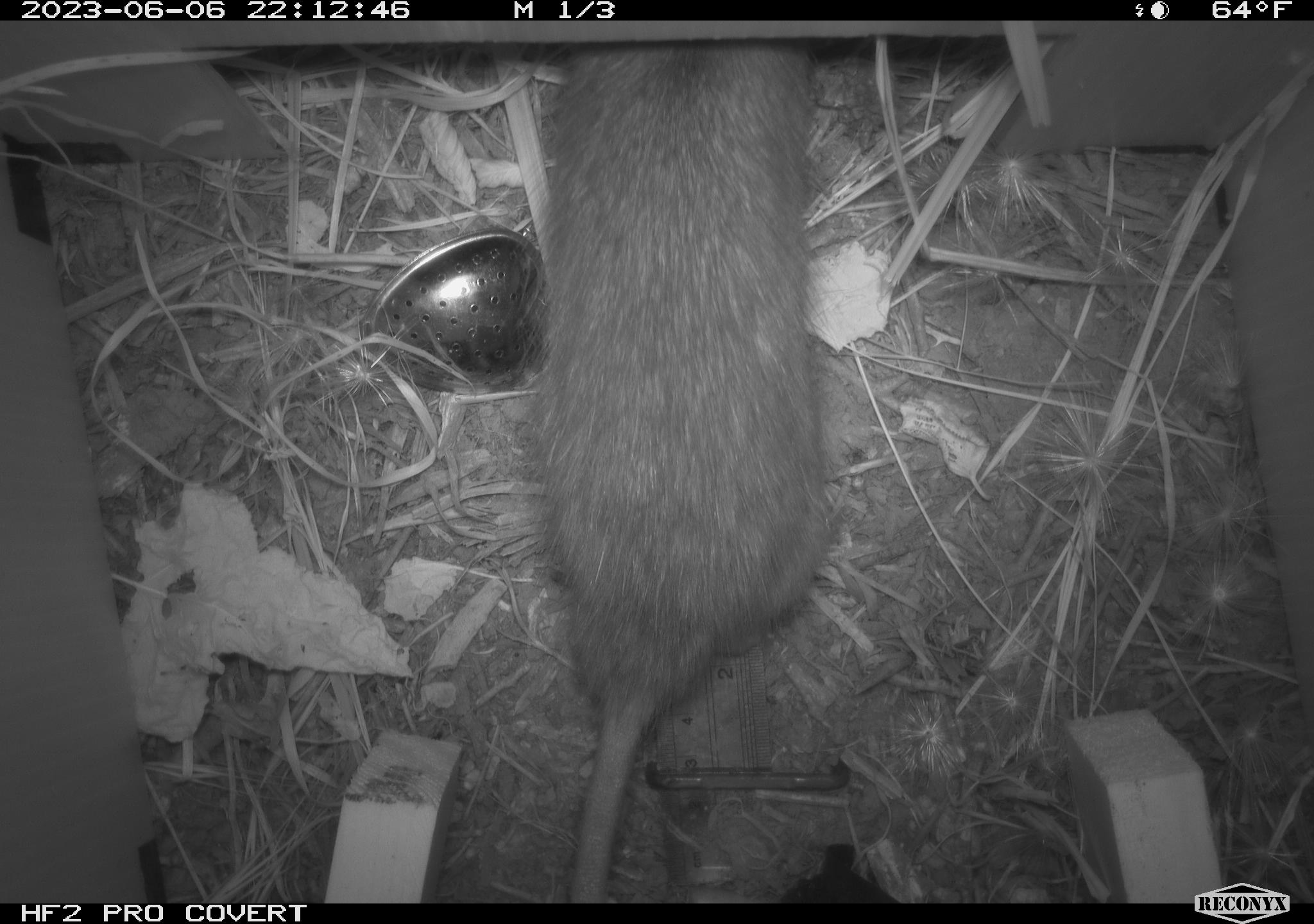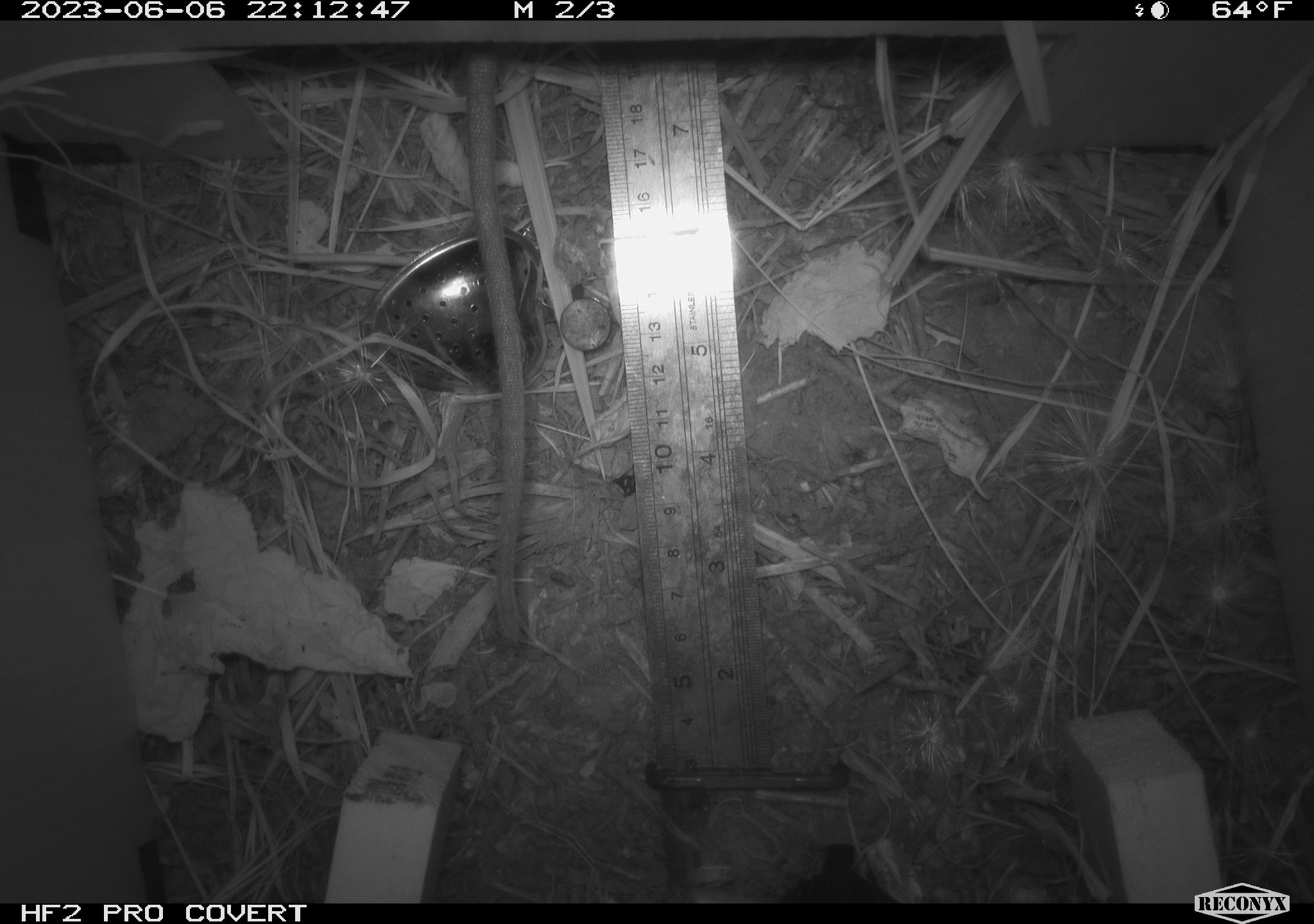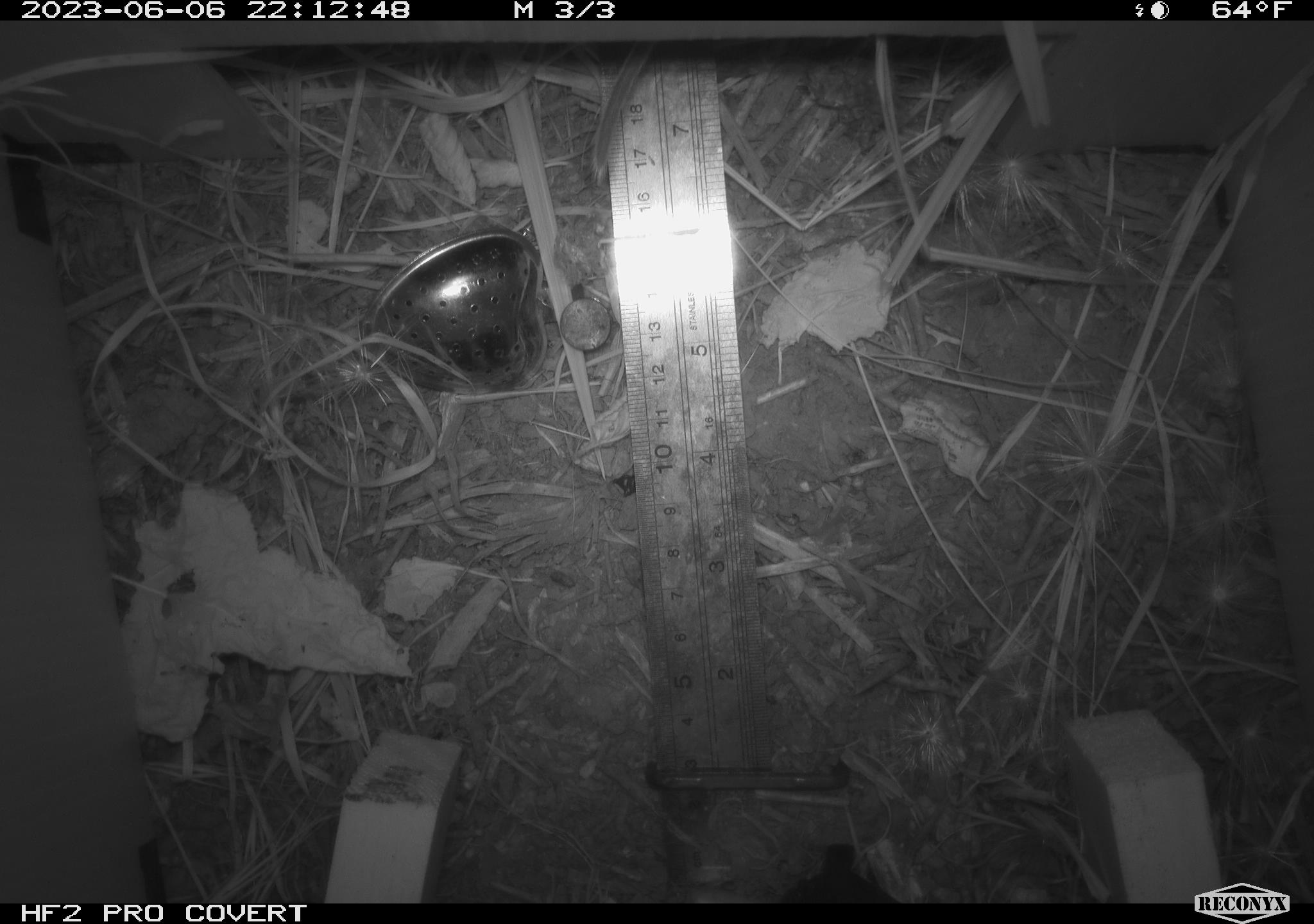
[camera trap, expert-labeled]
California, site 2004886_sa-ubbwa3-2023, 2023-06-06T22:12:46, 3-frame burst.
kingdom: Animalia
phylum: Chordata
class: Mammalia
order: Rodentia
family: Muridae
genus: Rattus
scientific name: Rattus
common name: rat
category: rattus species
Rattus species (rat) (Rattus).